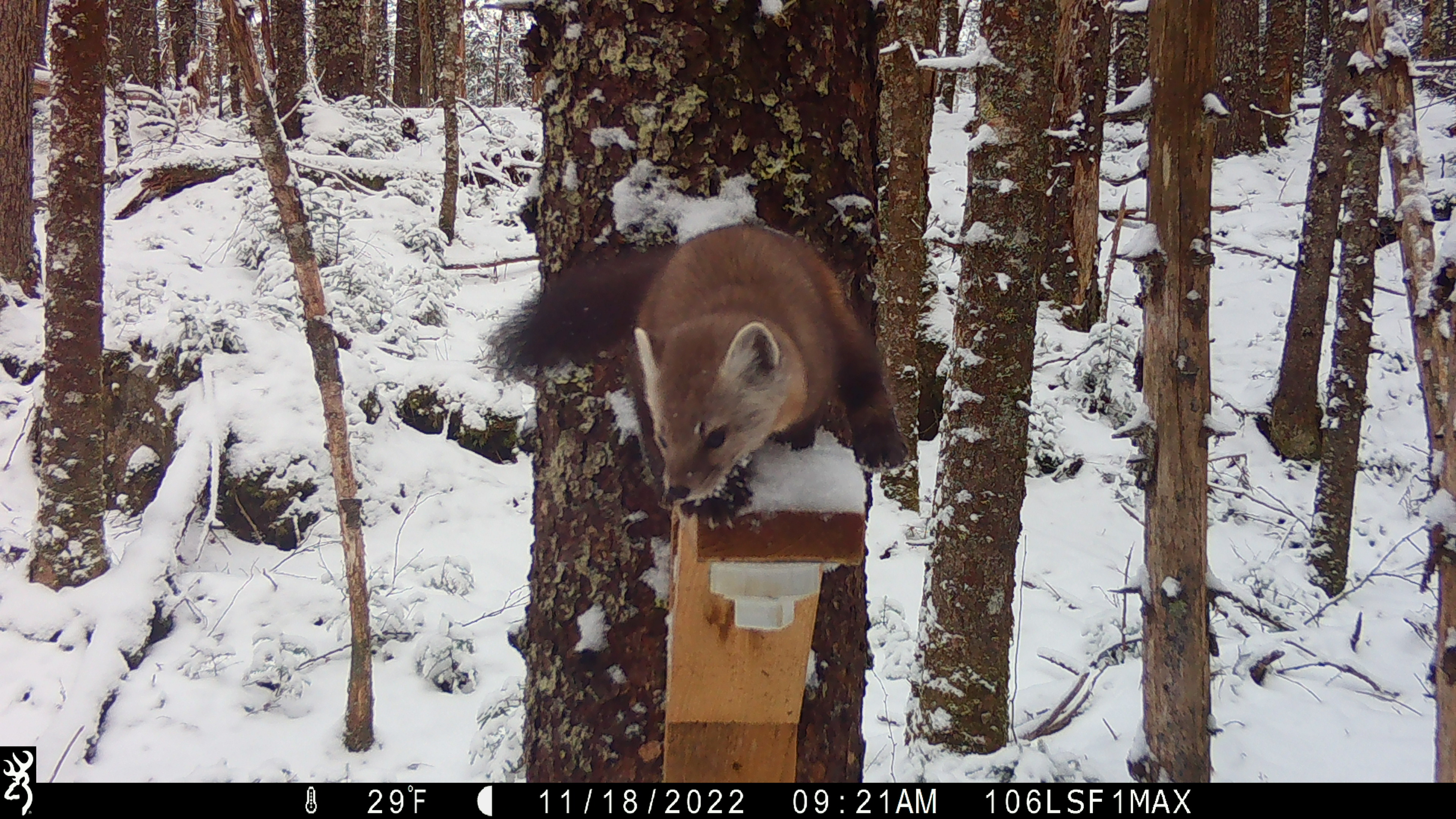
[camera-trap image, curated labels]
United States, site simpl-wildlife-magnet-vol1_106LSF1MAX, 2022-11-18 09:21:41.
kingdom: Animalia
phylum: Chordata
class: Mammalia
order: Carnivora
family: Mustelidae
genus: Martes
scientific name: Martes americana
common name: american marten